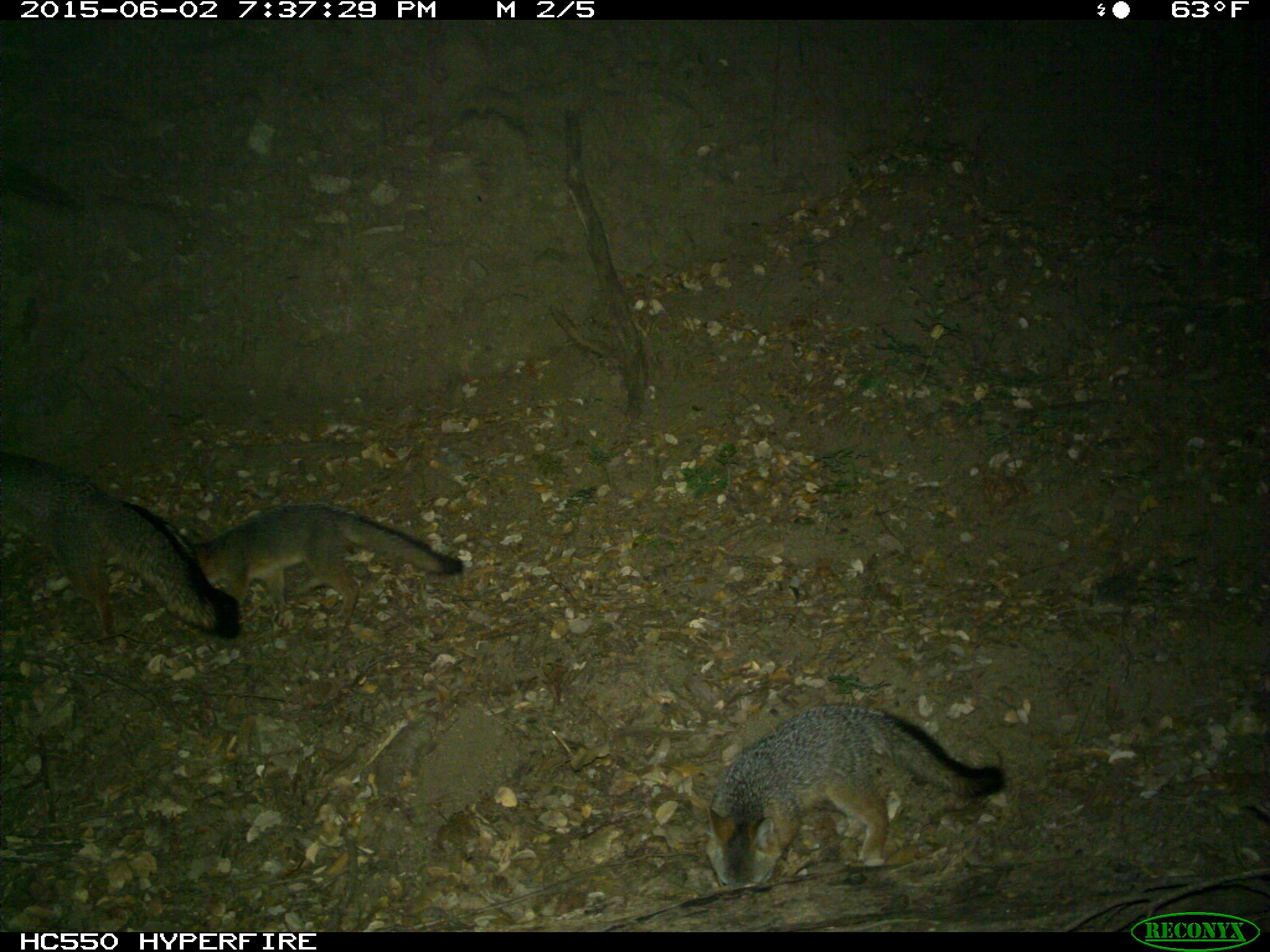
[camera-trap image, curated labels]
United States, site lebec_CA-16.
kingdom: Animalia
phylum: Chordata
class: Mammalia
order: Carnivora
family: Canidae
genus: Urocyon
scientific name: Urocyon cinereoargenteus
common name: gray fox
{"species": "Urocyon cinereoargenteus (gray fox)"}